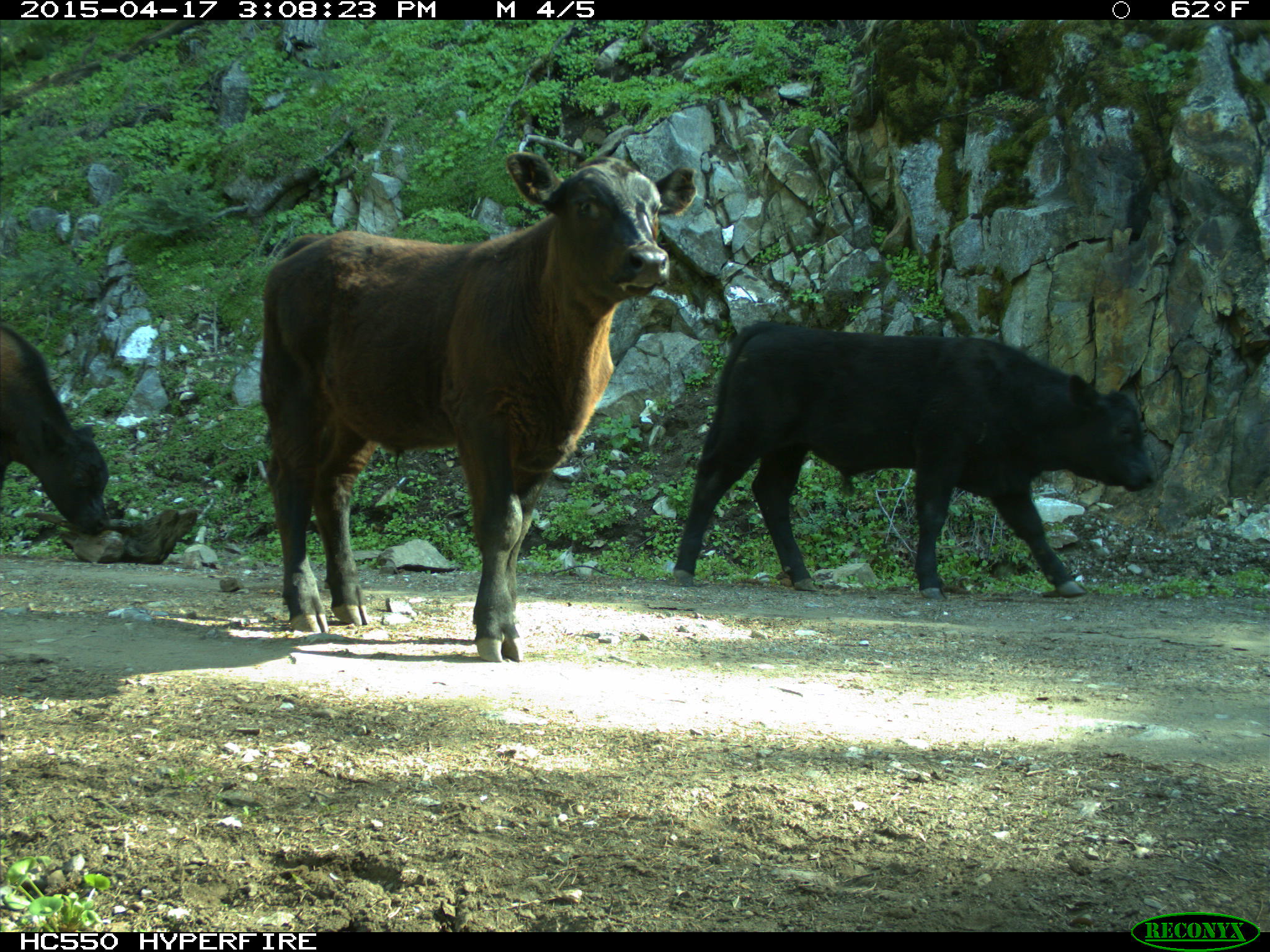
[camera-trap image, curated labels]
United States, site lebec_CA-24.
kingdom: Animalia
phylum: Chordata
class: Mammalia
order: Artiodactyla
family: Bovidae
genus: Bos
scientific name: Bos taurus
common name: domestic cow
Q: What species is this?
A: Bos taurus (domestic cow).